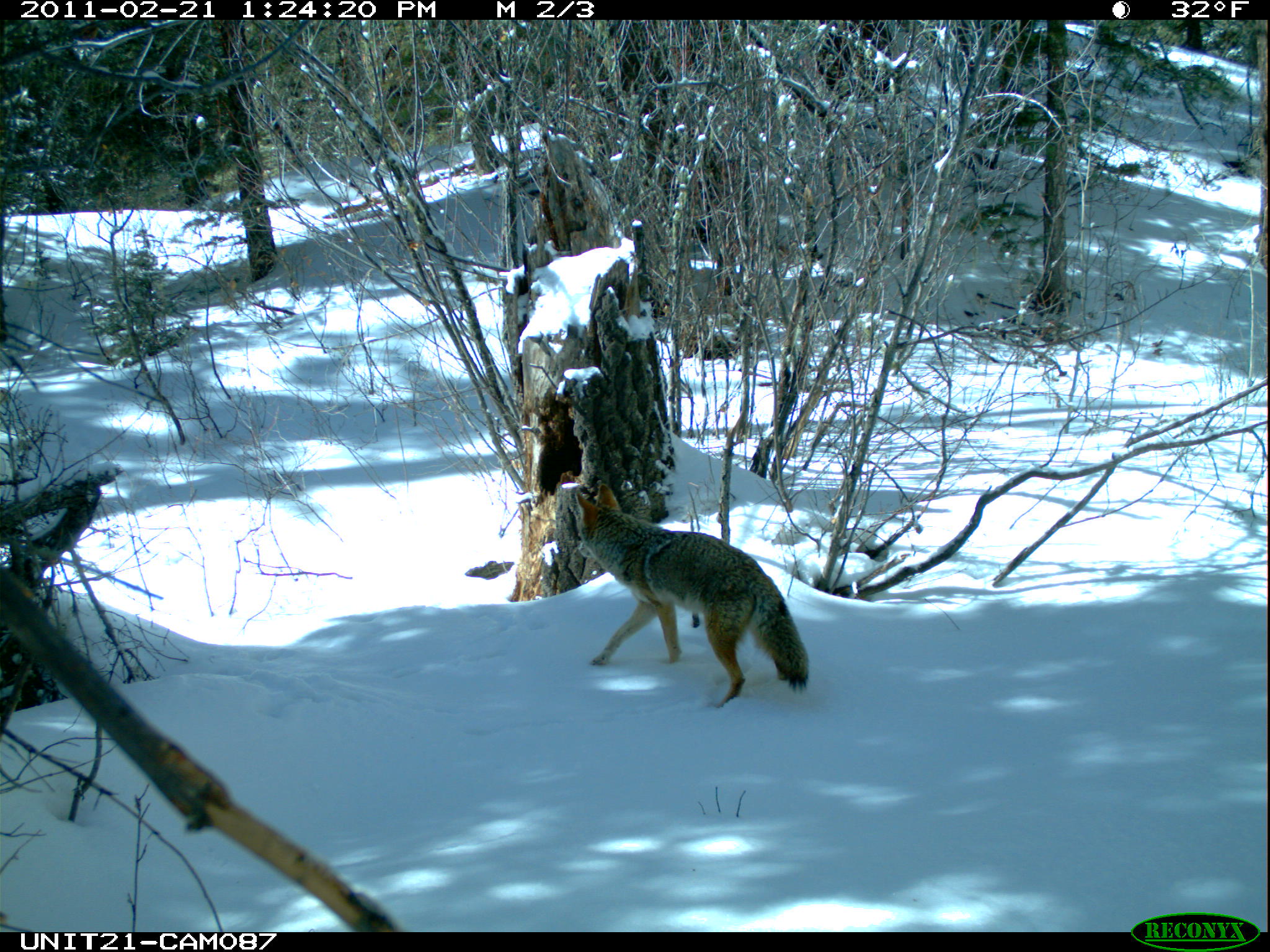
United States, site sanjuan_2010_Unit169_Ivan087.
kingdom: Animalia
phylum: Chordata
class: Mammalia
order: Carnivora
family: Canidae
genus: Canis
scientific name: Canis latrans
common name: coyote